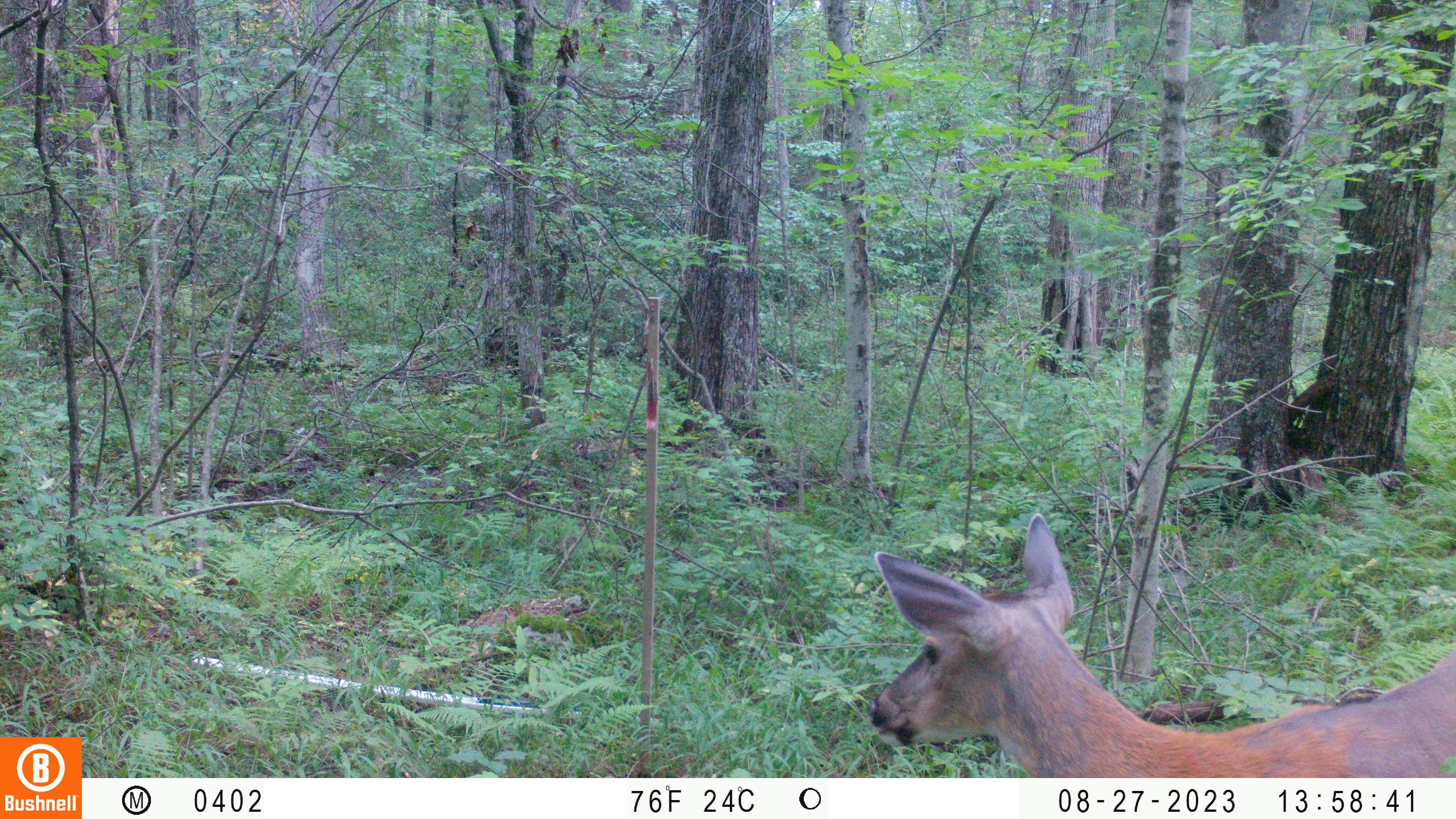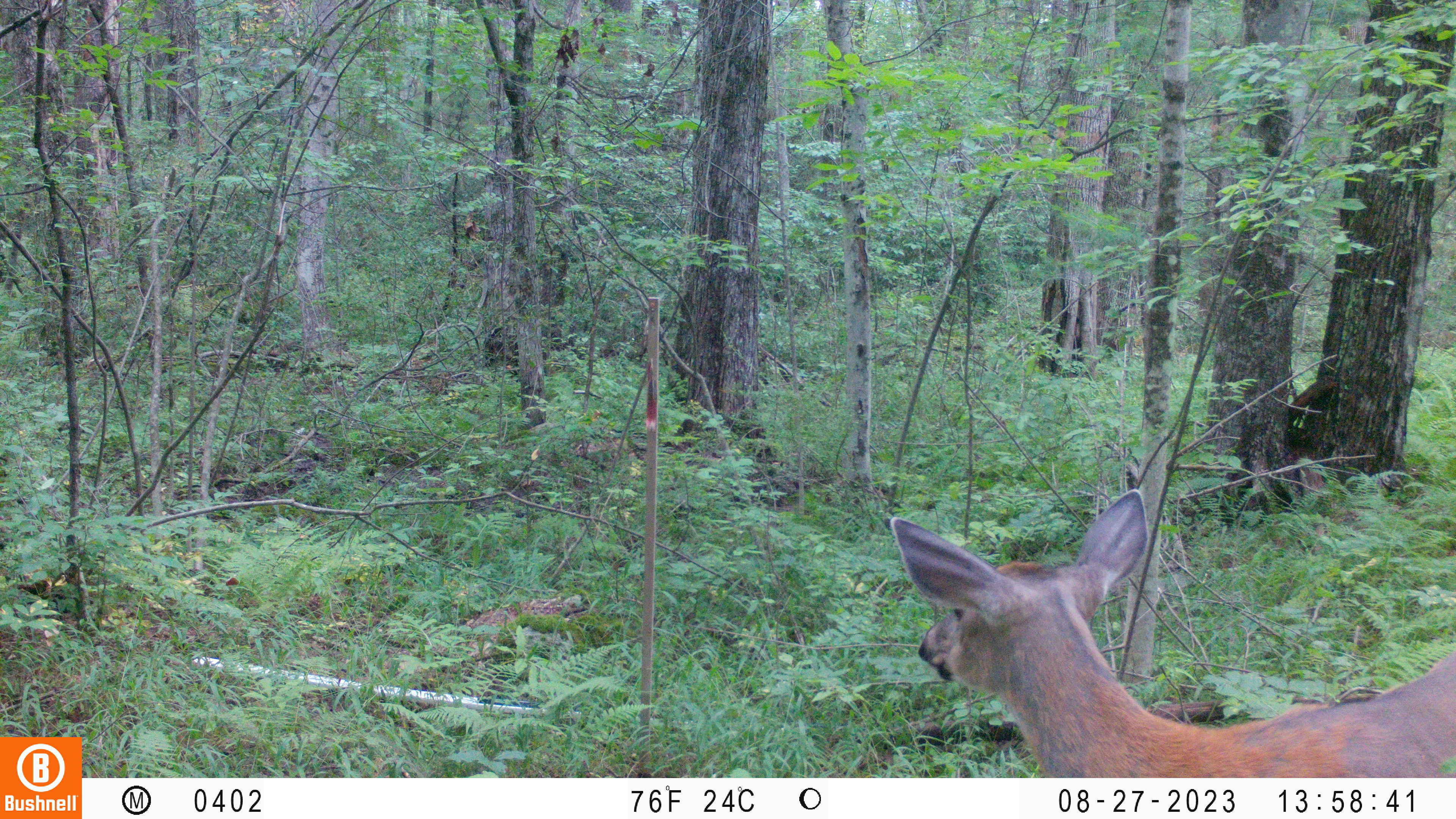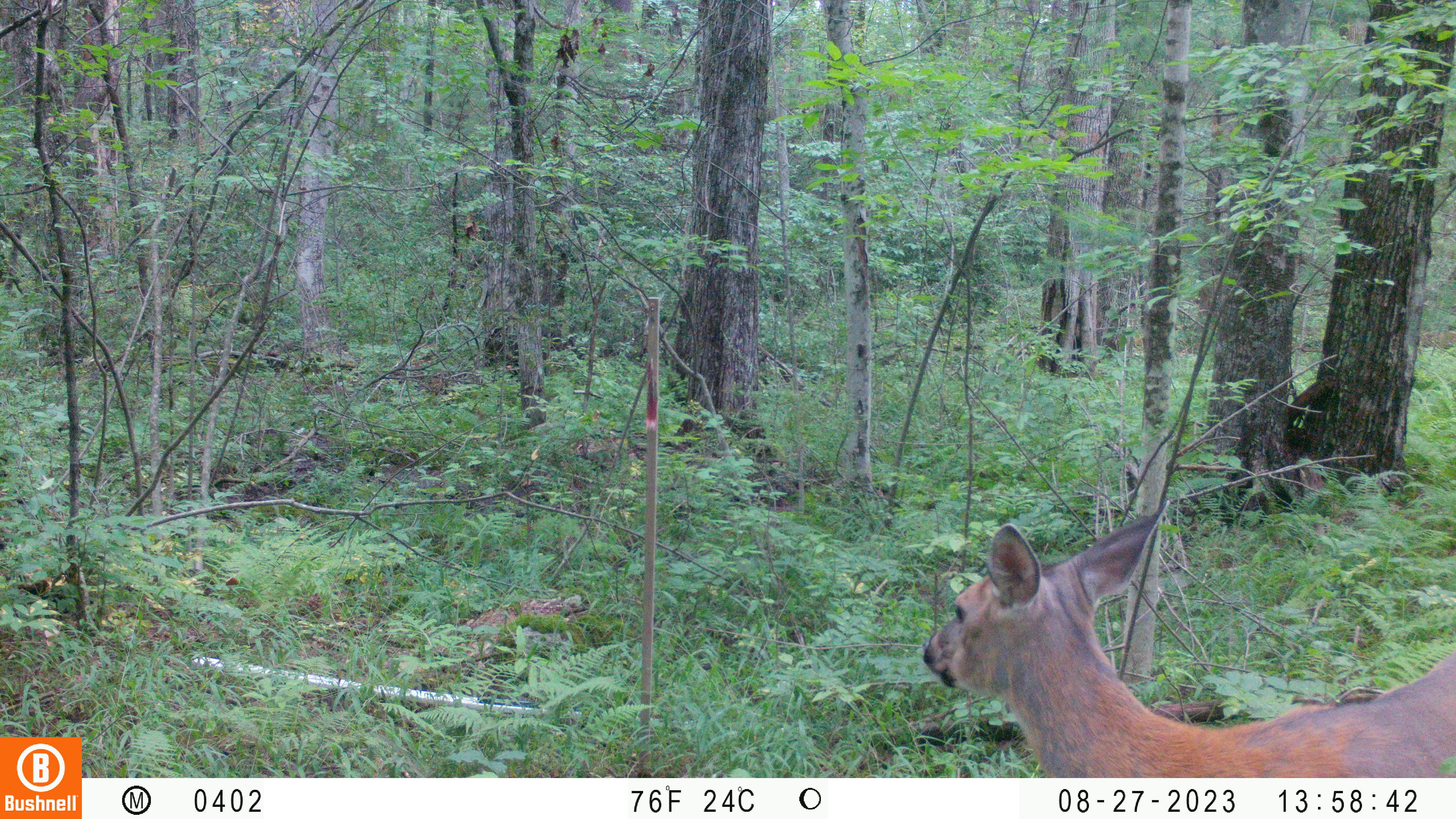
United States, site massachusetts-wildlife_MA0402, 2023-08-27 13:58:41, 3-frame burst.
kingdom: Animalia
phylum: Chordata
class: Mammalia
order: Artiodactyla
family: Cervidae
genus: Odocoileus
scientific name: Odocoileus virginianus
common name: white-tailed deer